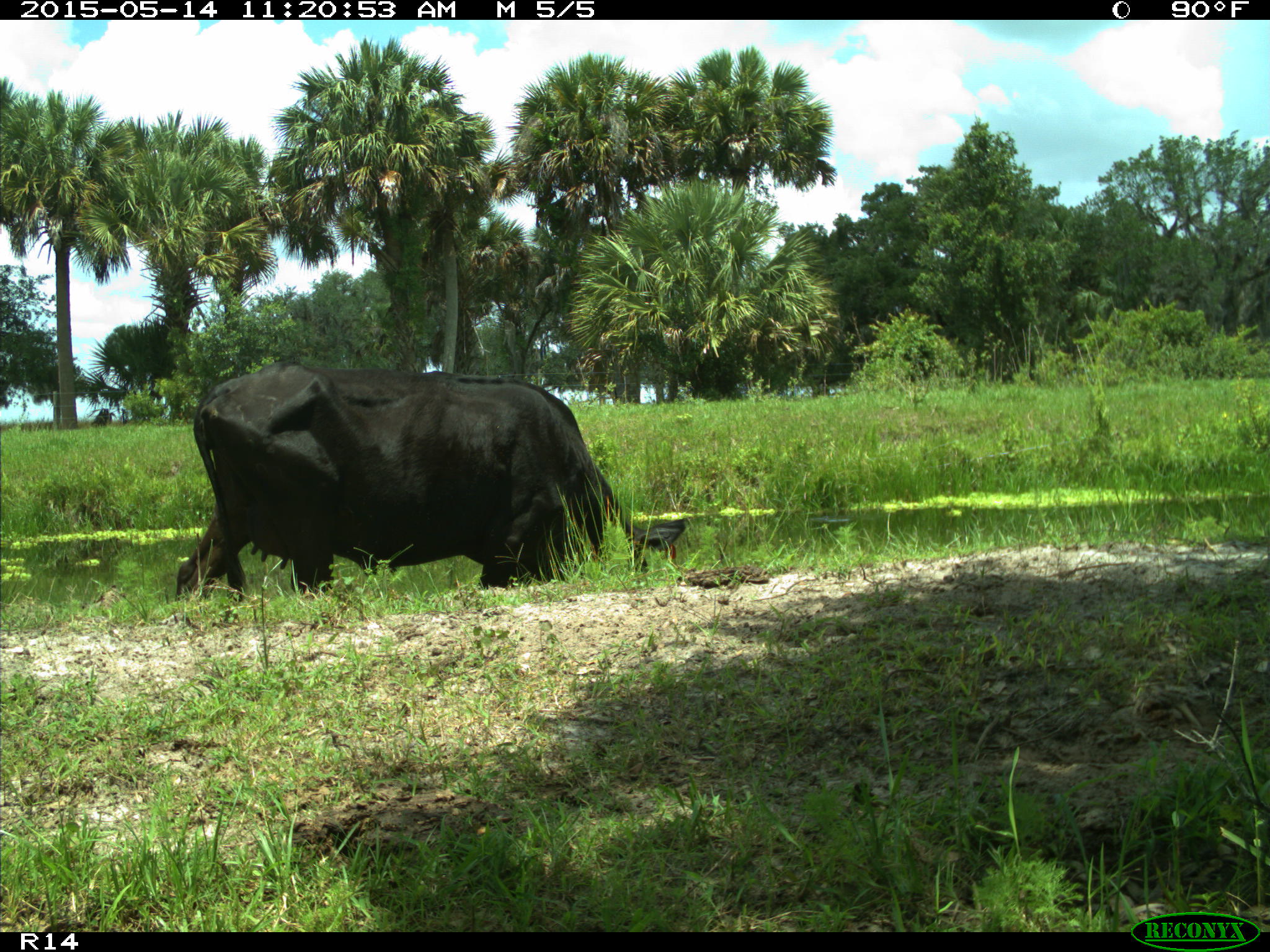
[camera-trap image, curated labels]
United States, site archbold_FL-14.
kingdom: Animalia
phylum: Chordata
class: Mammalia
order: Artiodactyla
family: Bovidae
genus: Bos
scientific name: Bos taurus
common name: domestic cow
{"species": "Bos taurus (domestic cow)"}